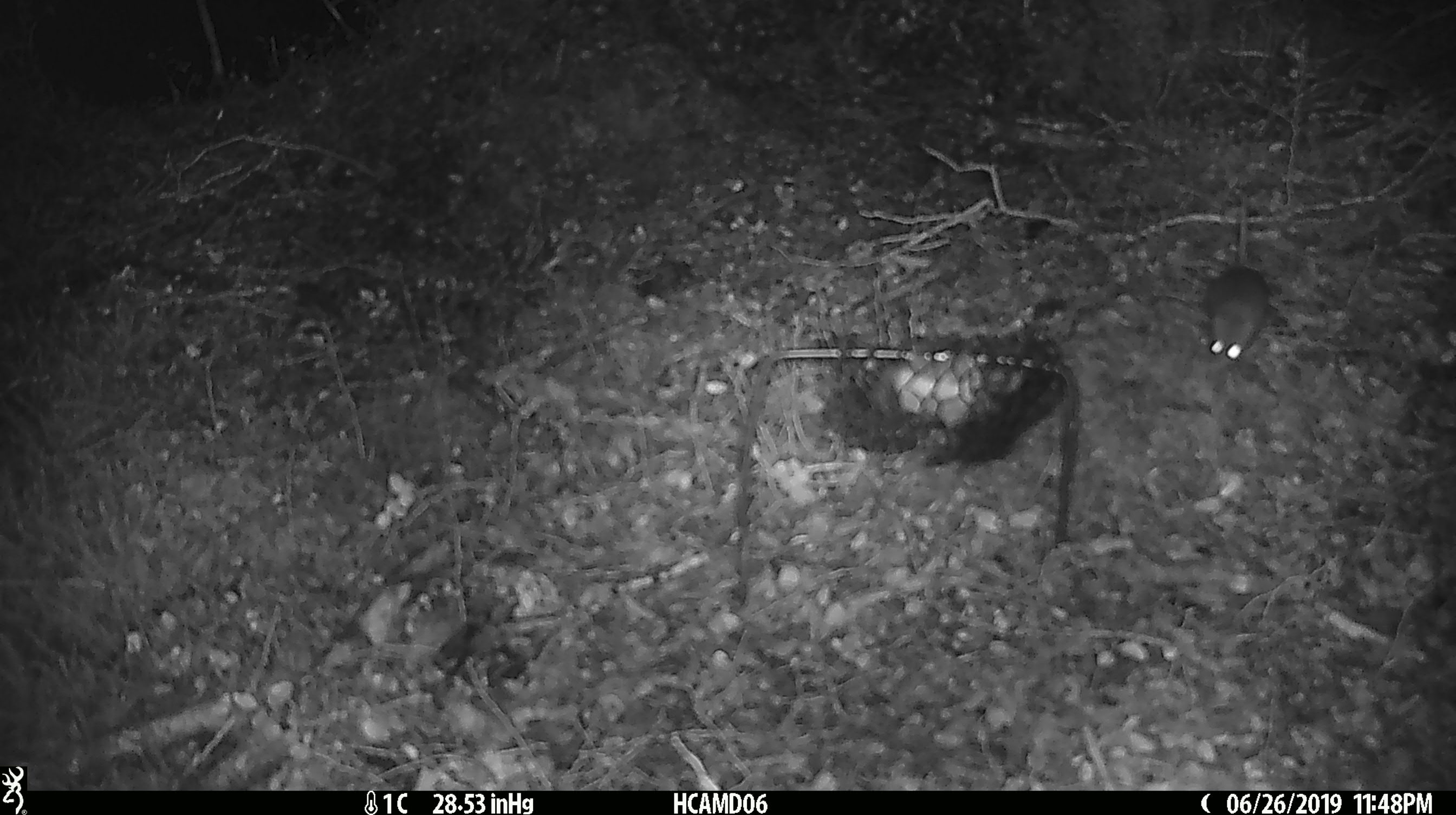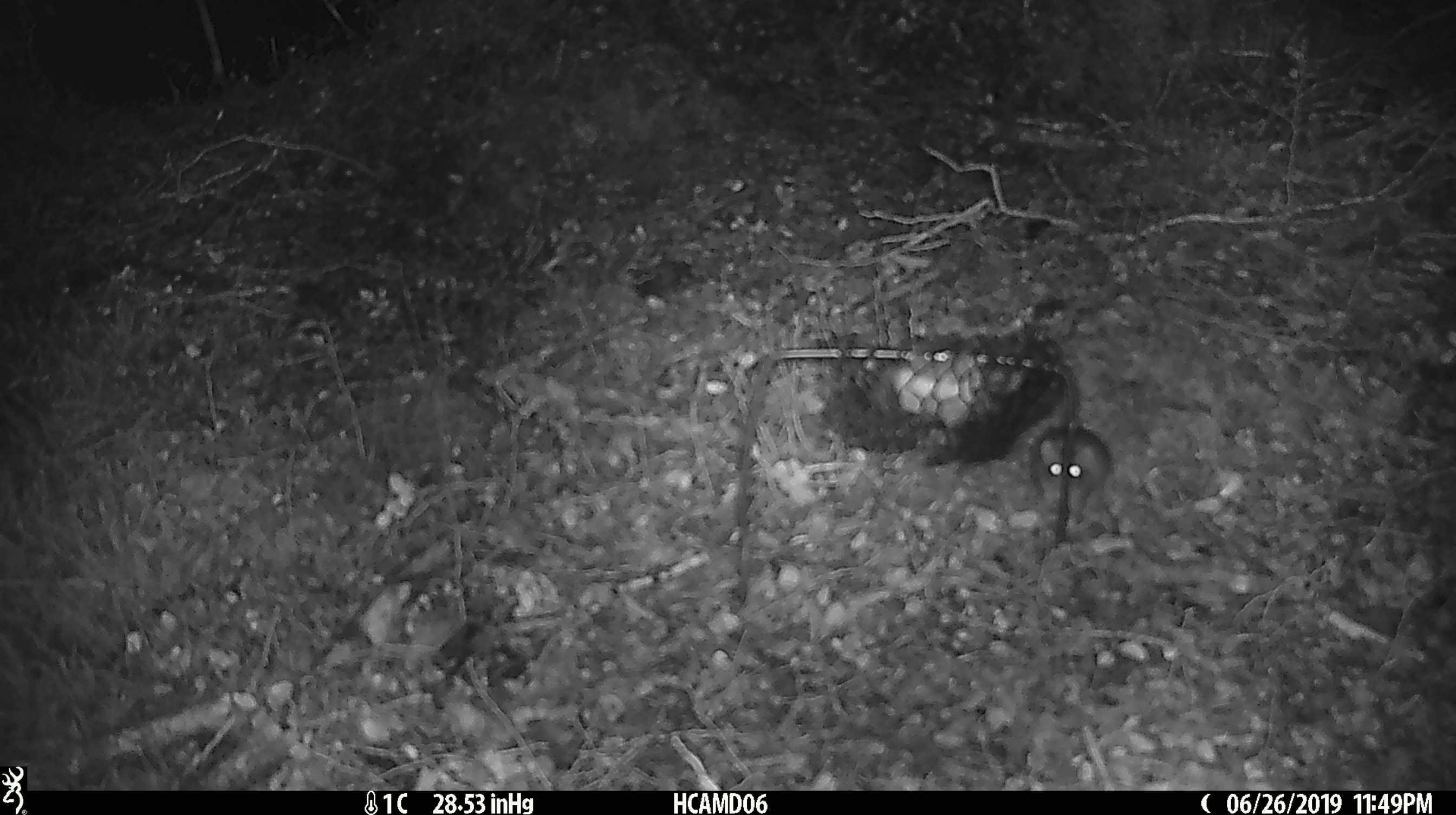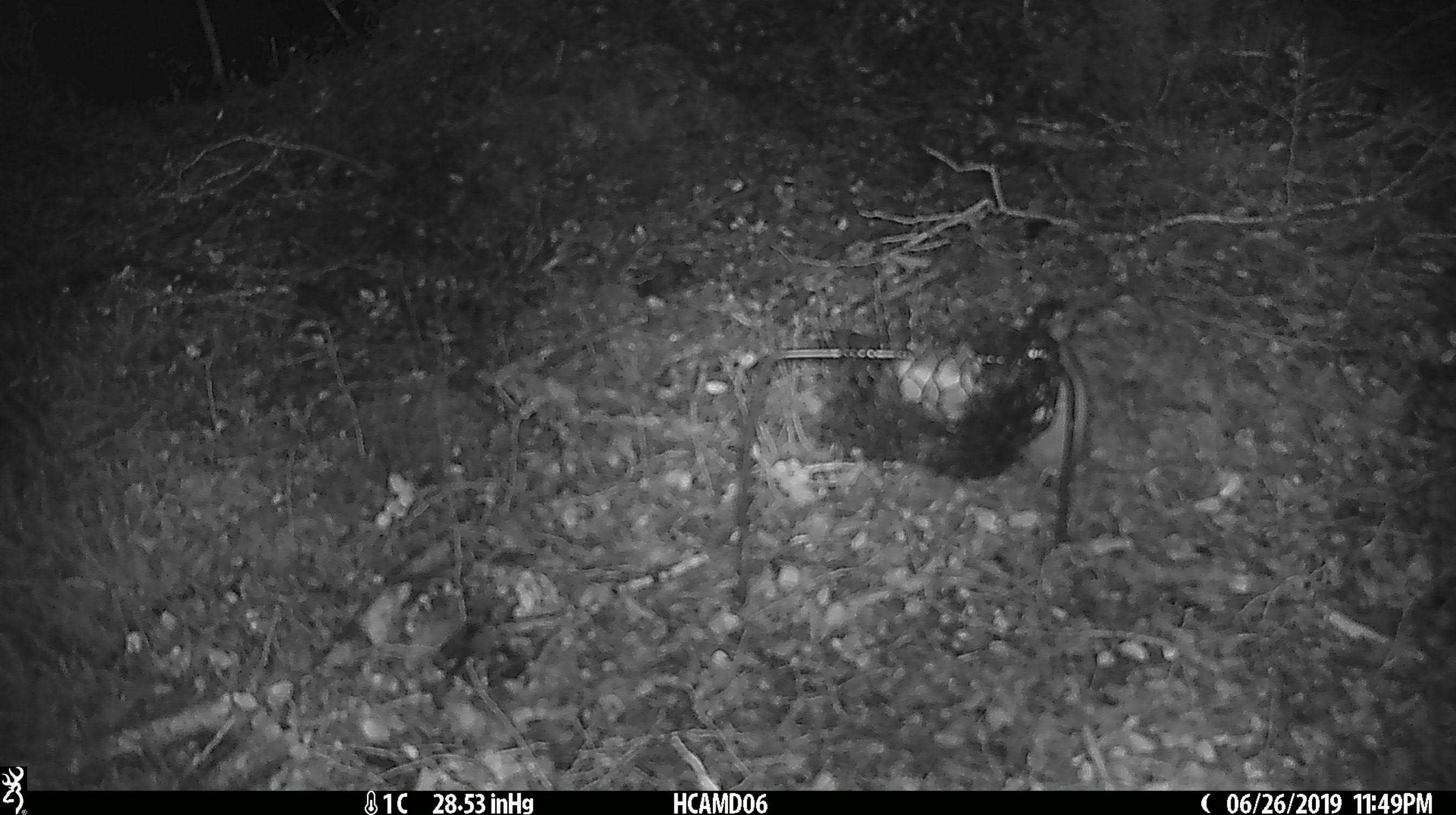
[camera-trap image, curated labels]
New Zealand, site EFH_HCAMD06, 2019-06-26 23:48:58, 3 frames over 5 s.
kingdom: Animalia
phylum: Chordata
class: Mammalia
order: Rodentia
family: Muridae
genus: Mus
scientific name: Mus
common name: mouse